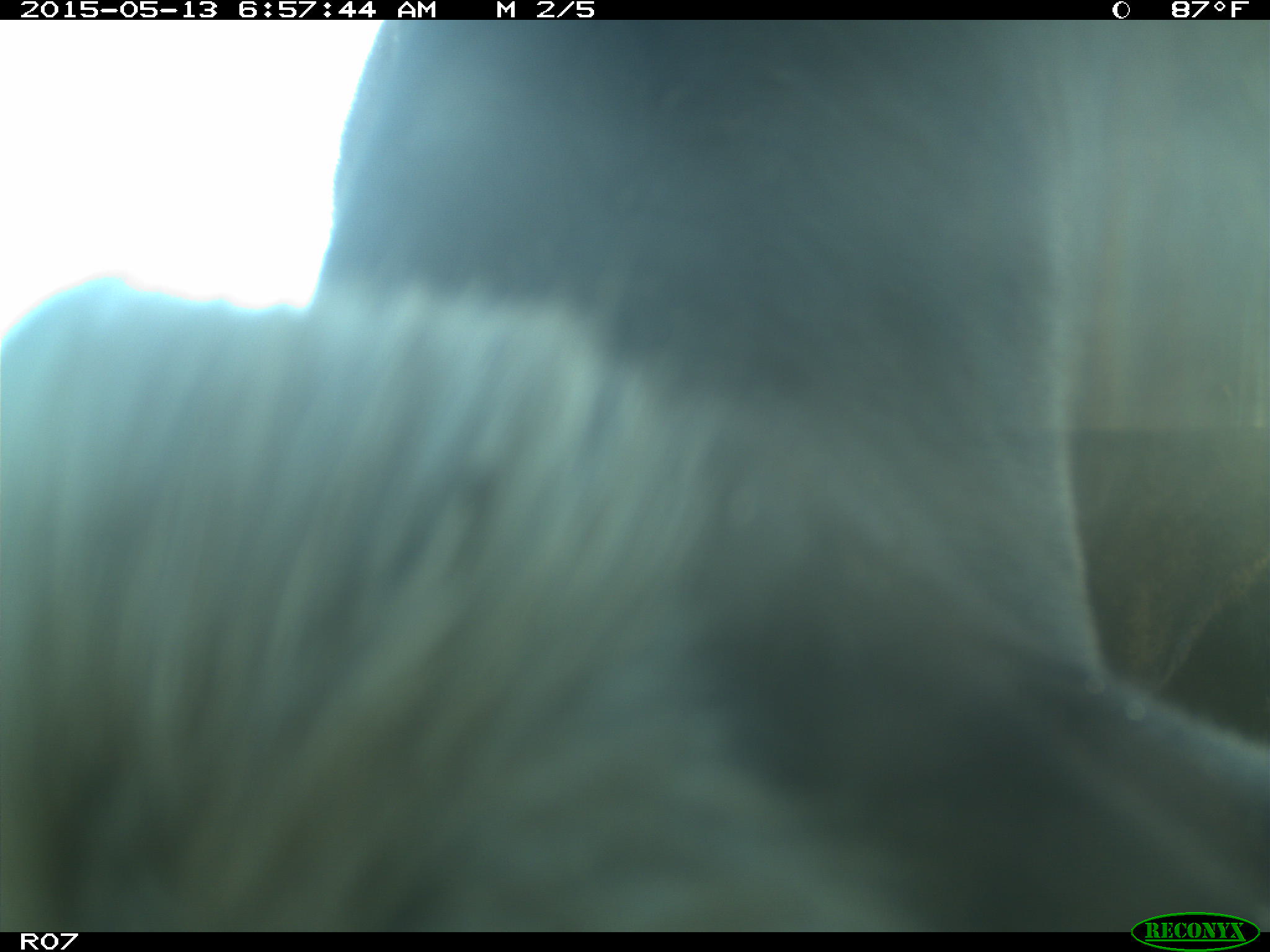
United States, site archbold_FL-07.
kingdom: Animalia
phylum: Chordata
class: Mammalia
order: Artiodactyla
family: Bovidae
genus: Bos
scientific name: Bos taurus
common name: domestic cow